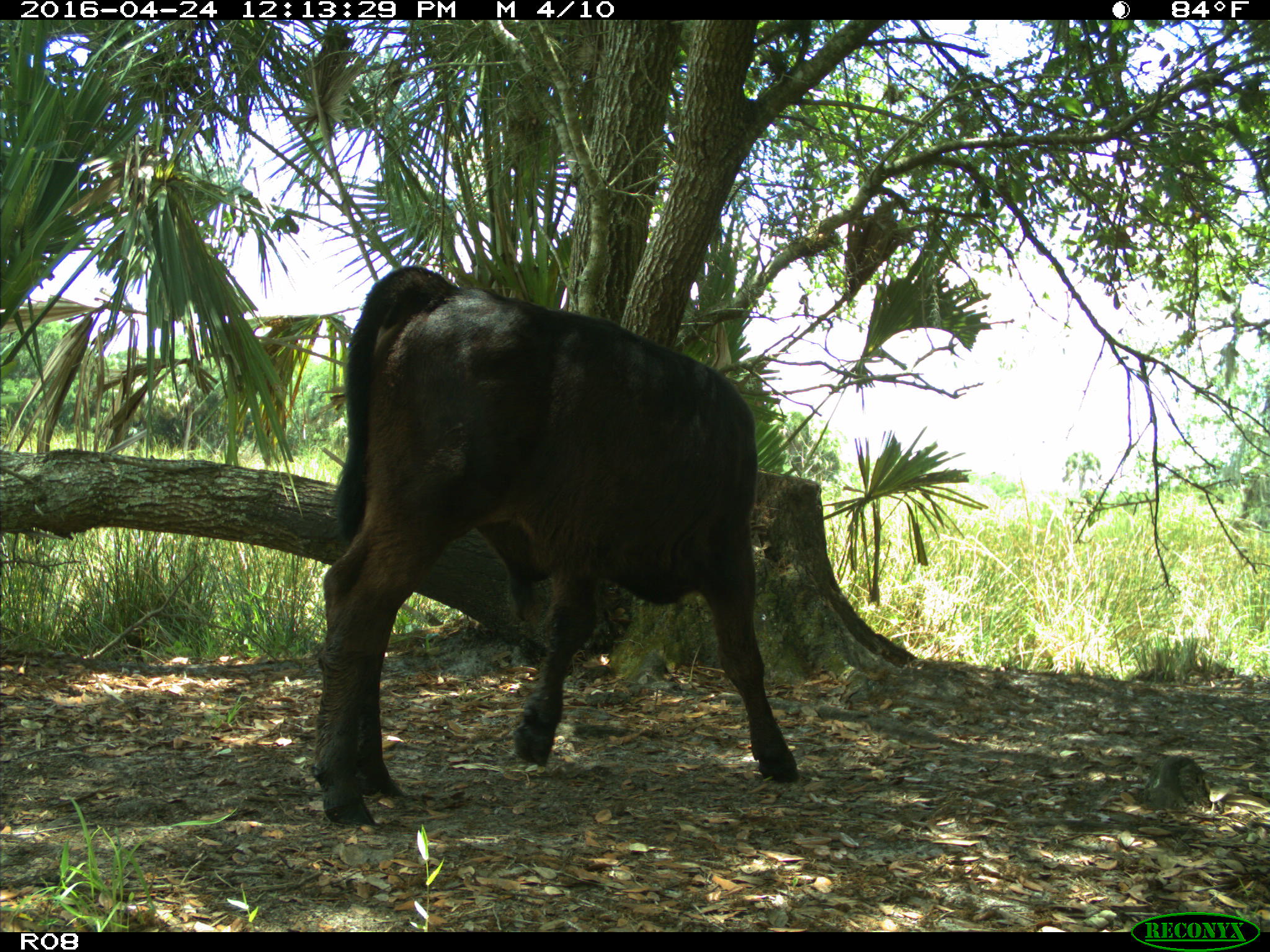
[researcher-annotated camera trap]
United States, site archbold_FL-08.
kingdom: Animalia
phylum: Chordata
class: Mammalia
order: Artiodactyla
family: Bovidae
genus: Bos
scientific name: Bos taurus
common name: domestic cow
Bos taurus (domestic cow).